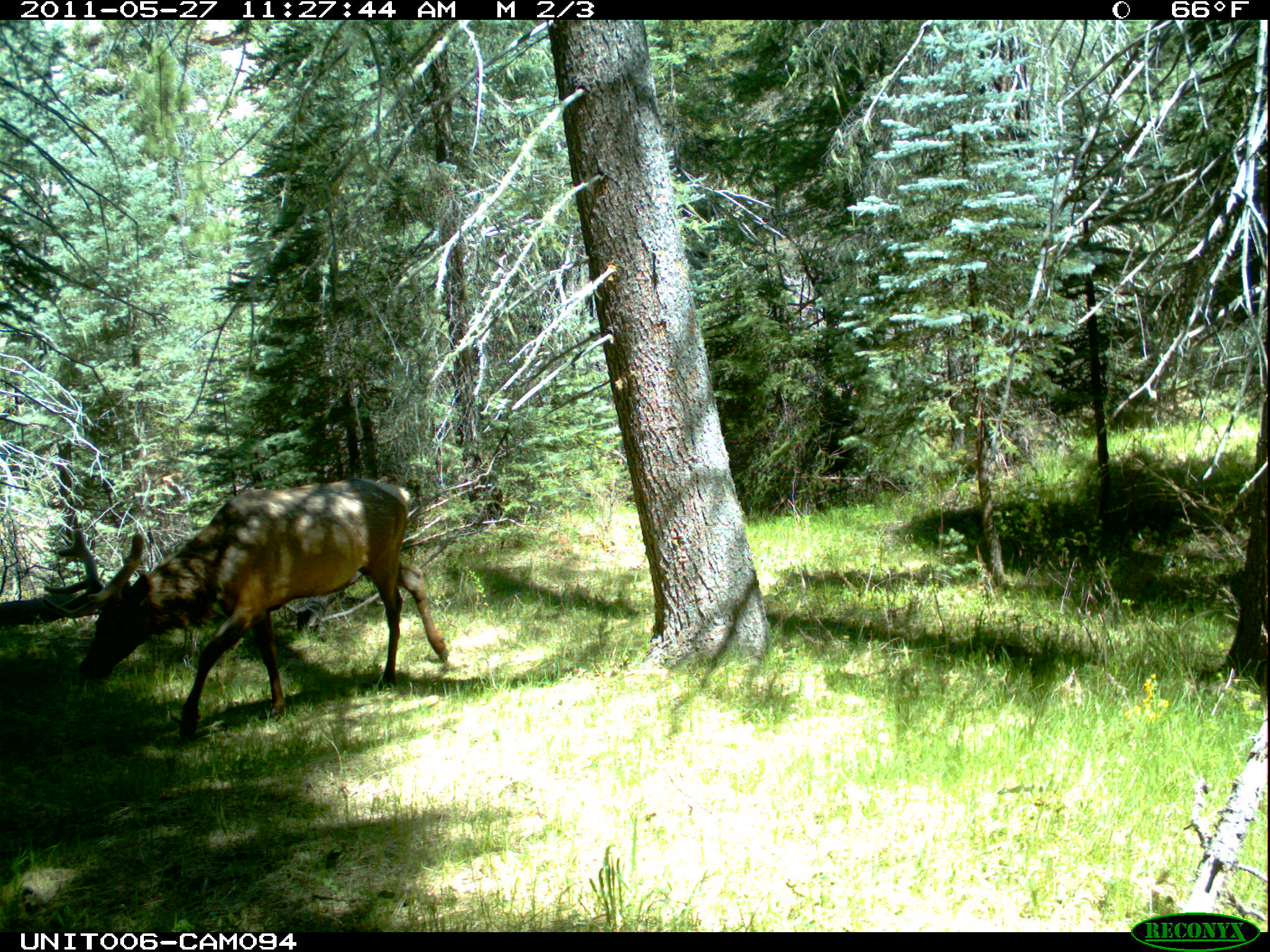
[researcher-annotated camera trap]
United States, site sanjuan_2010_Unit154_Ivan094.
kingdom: Animalia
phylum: Chordata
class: Mammalia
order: Artiodactyla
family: Cervidae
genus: Cervus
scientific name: Cervus elaphus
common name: red deer